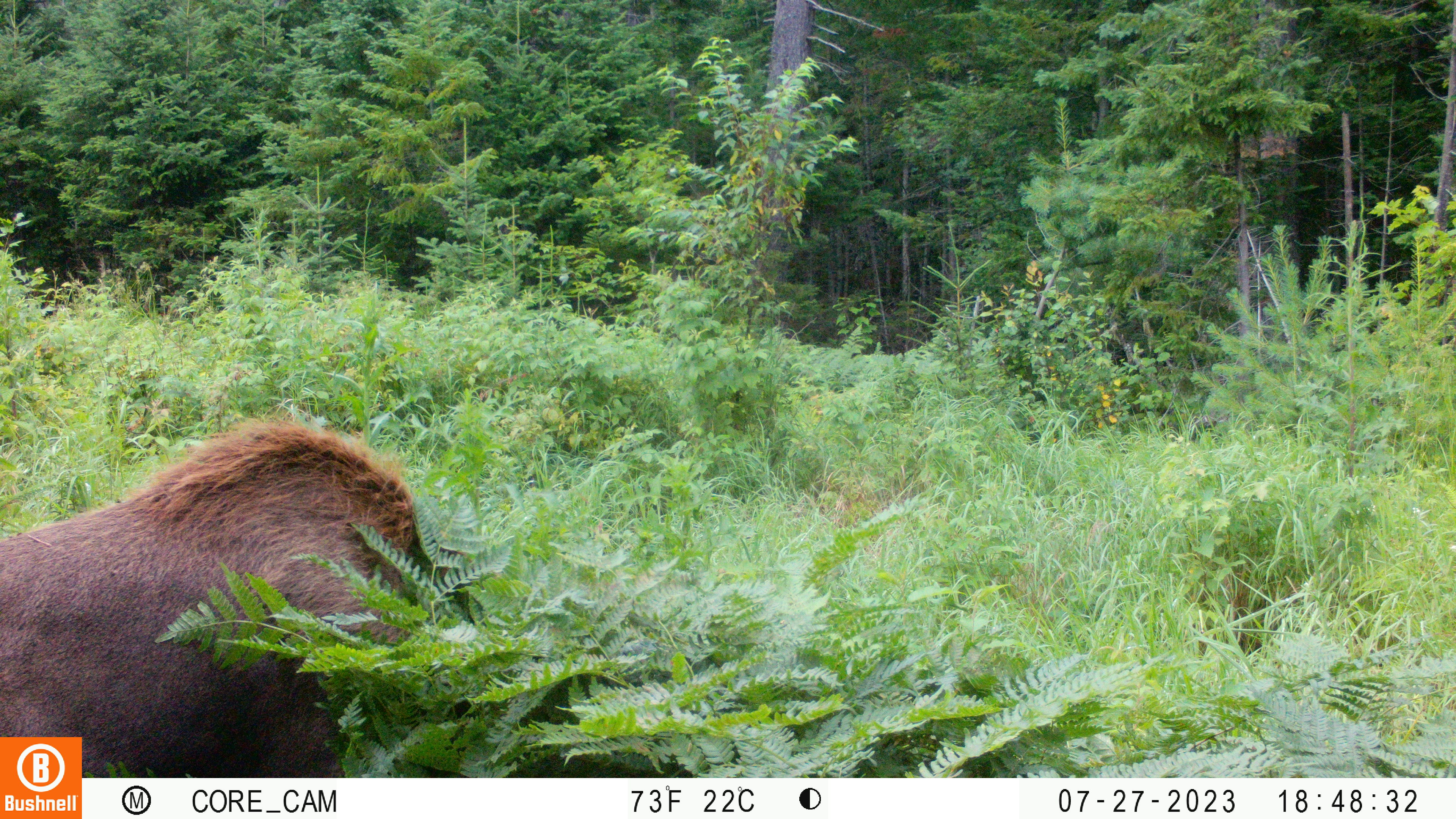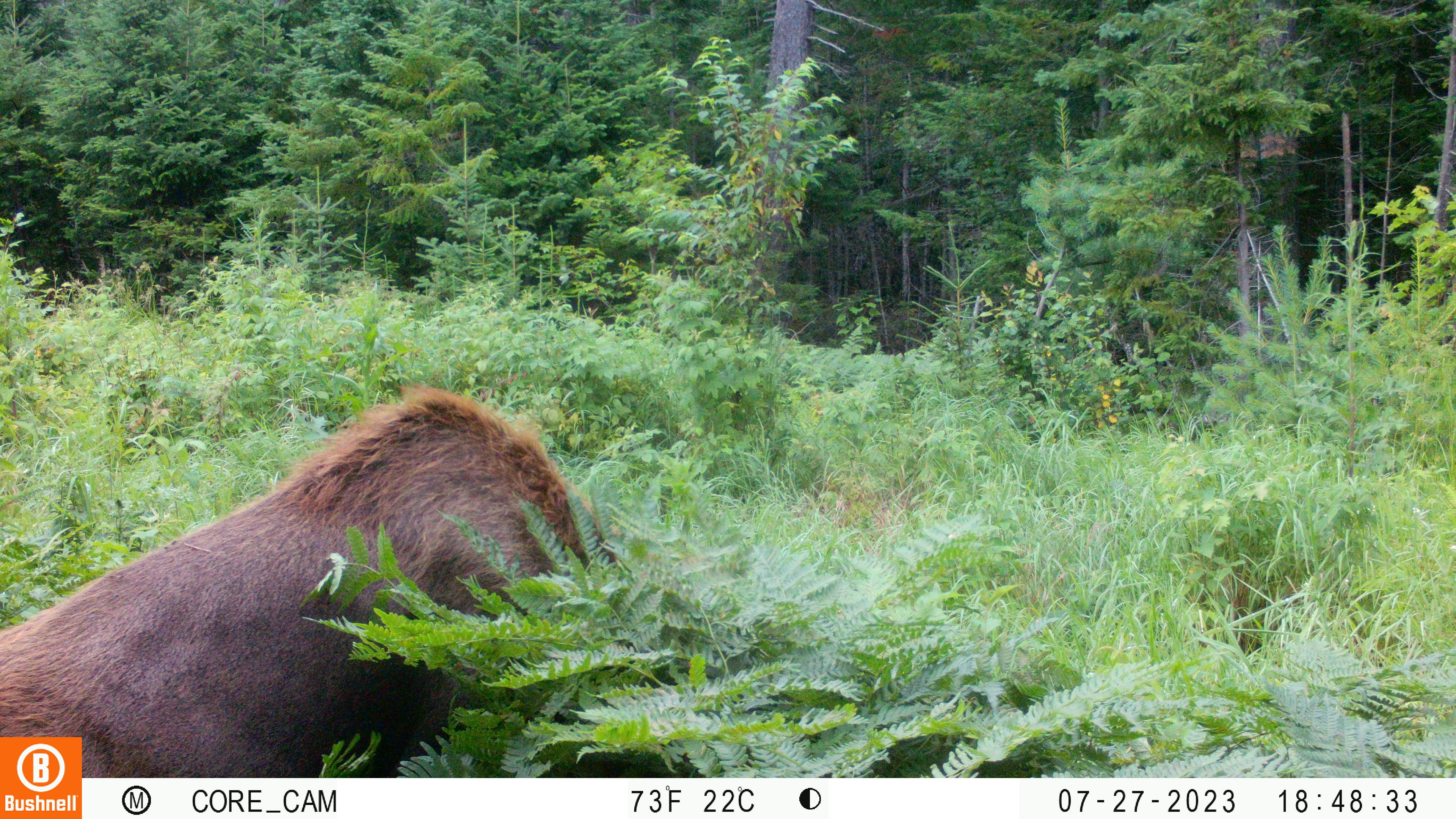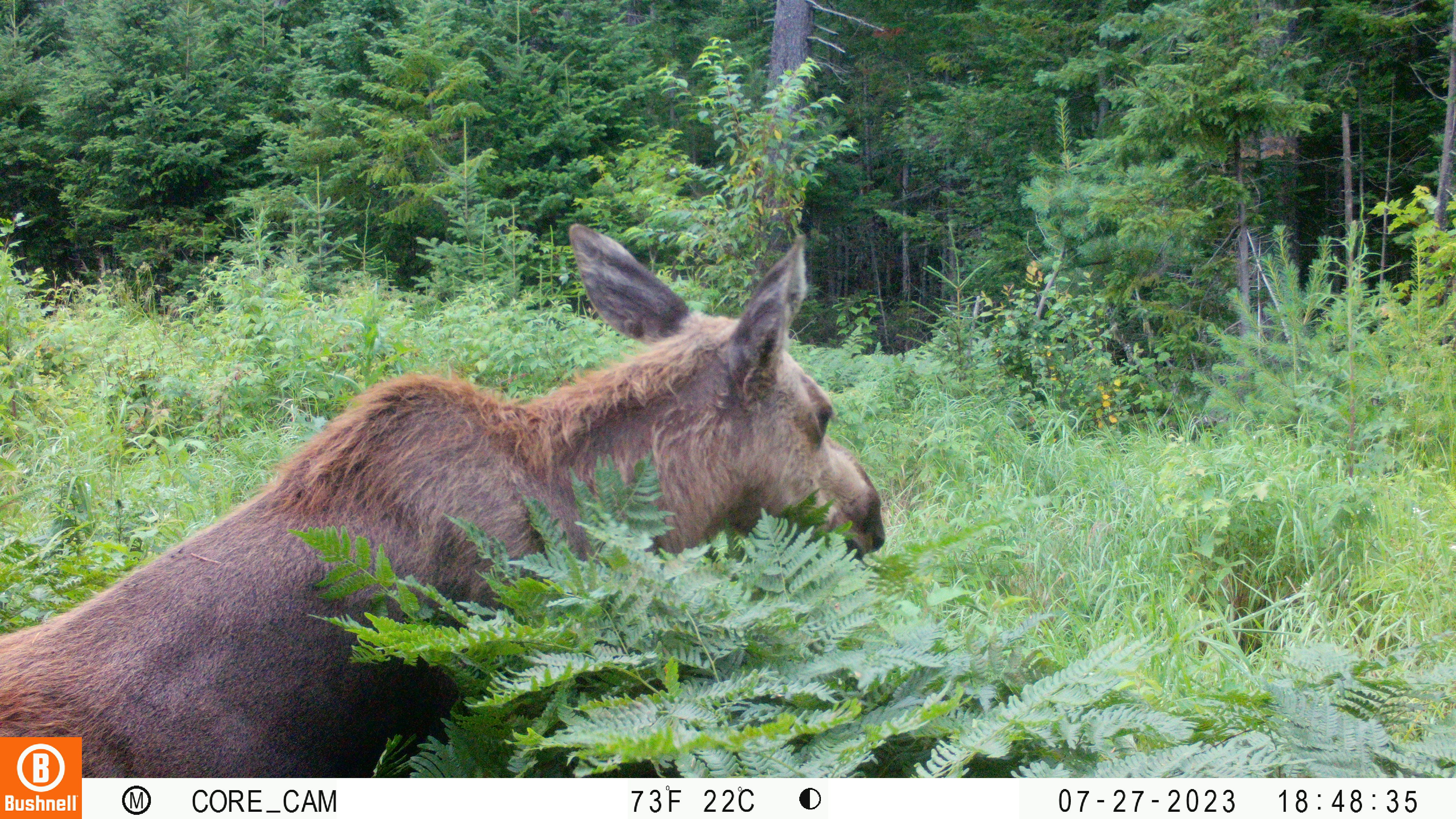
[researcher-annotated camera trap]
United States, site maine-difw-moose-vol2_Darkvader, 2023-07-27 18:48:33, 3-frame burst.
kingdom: Animalia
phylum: Chordata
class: Mammalia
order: Artiodactyla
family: Cervidae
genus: Alces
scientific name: Alces alces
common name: moose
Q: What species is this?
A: Moose (Alces alces).